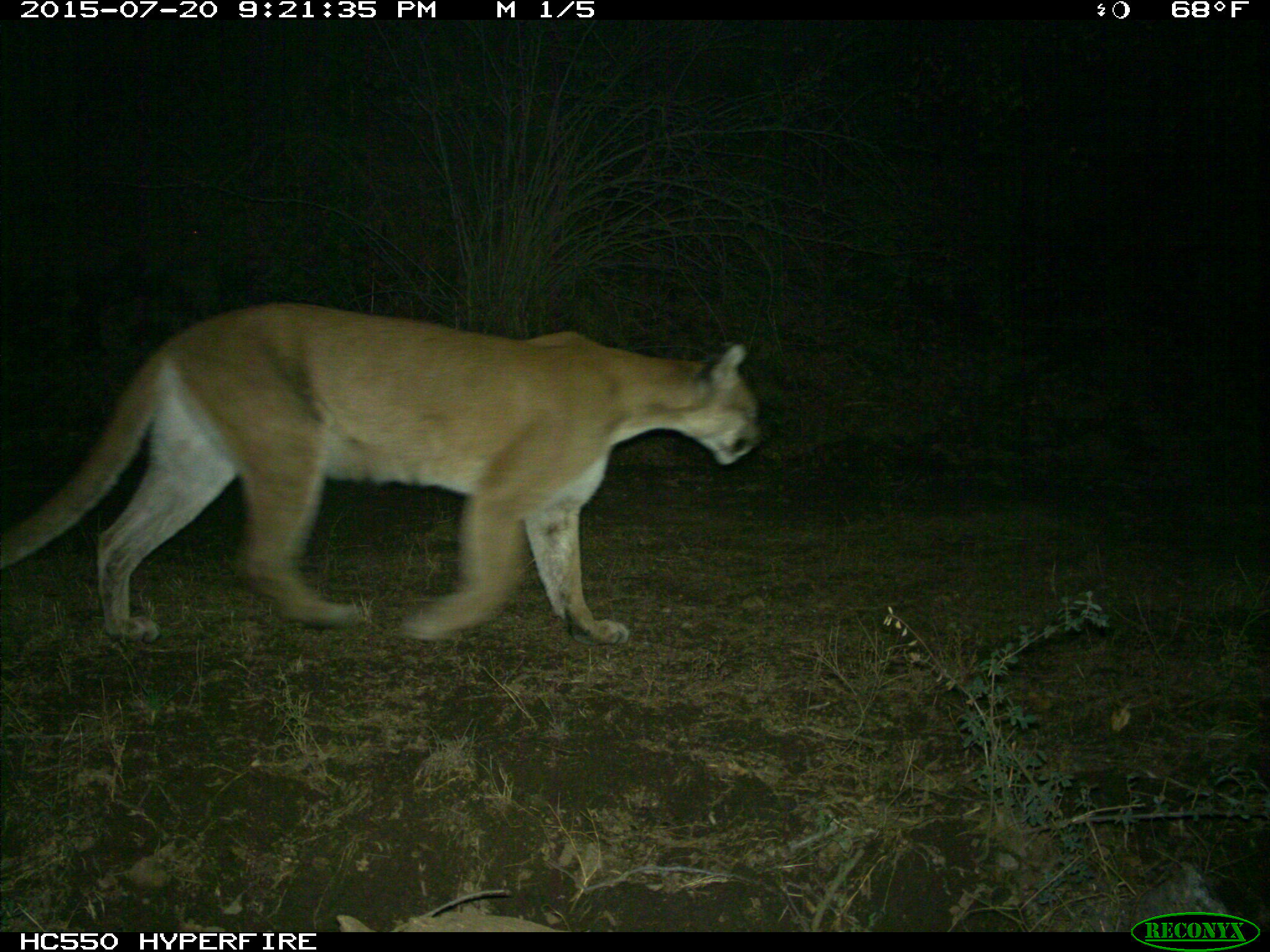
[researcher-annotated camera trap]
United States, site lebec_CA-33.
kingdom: Animalia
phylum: Chordata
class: Mammalia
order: Carnivora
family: Felidae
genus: Puma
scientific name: Puma concolor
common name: mountain lion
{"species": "Puma concolor (mountain lion)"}